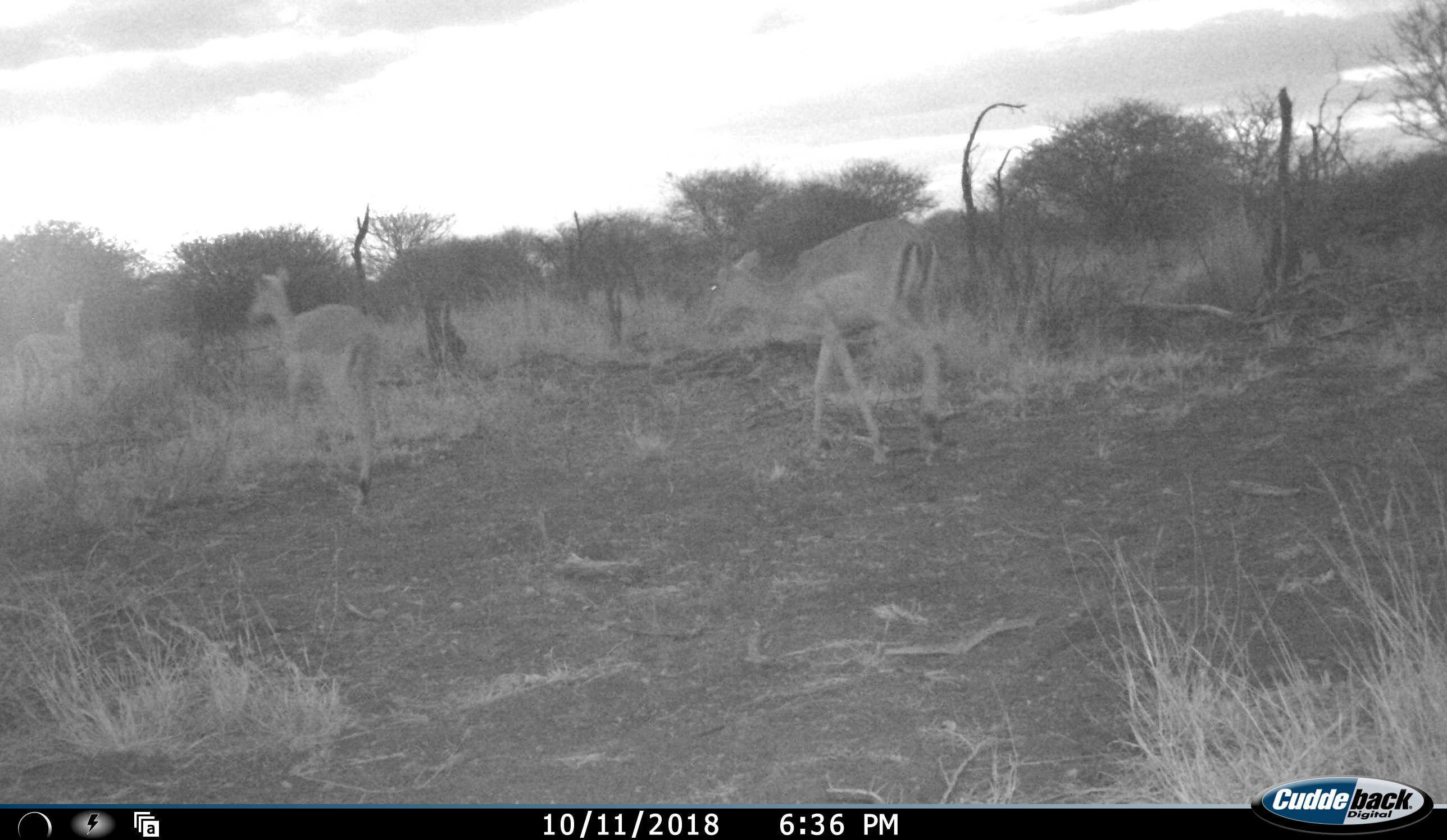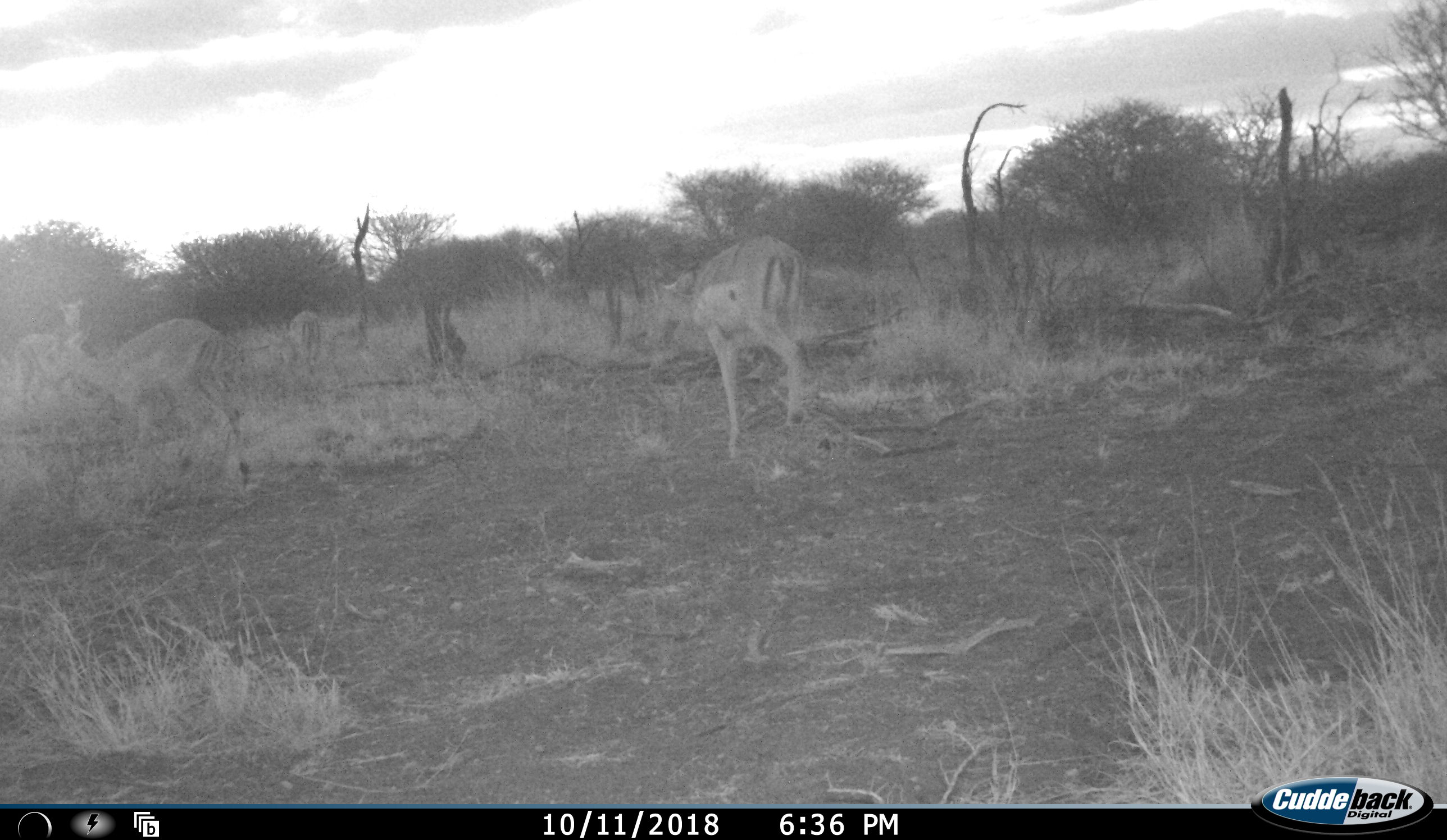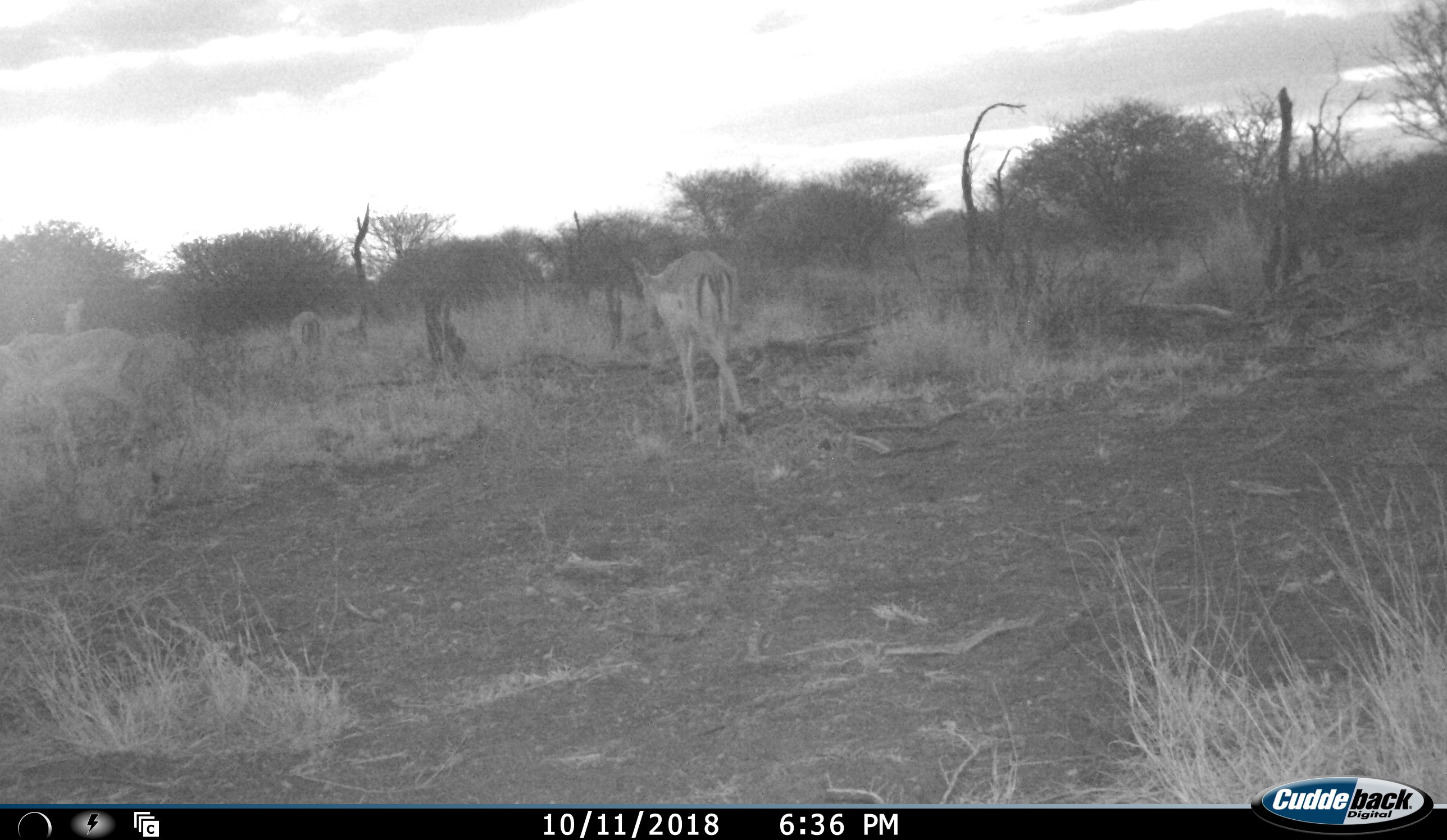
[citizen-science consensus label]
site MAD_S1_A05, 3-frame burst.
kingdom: Animalia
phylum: Chordata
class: Mammalia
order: Artiodactyla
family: Bovidae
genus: Aepyceros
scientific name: Aepyceros melampus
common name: impala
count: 4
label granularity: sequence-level